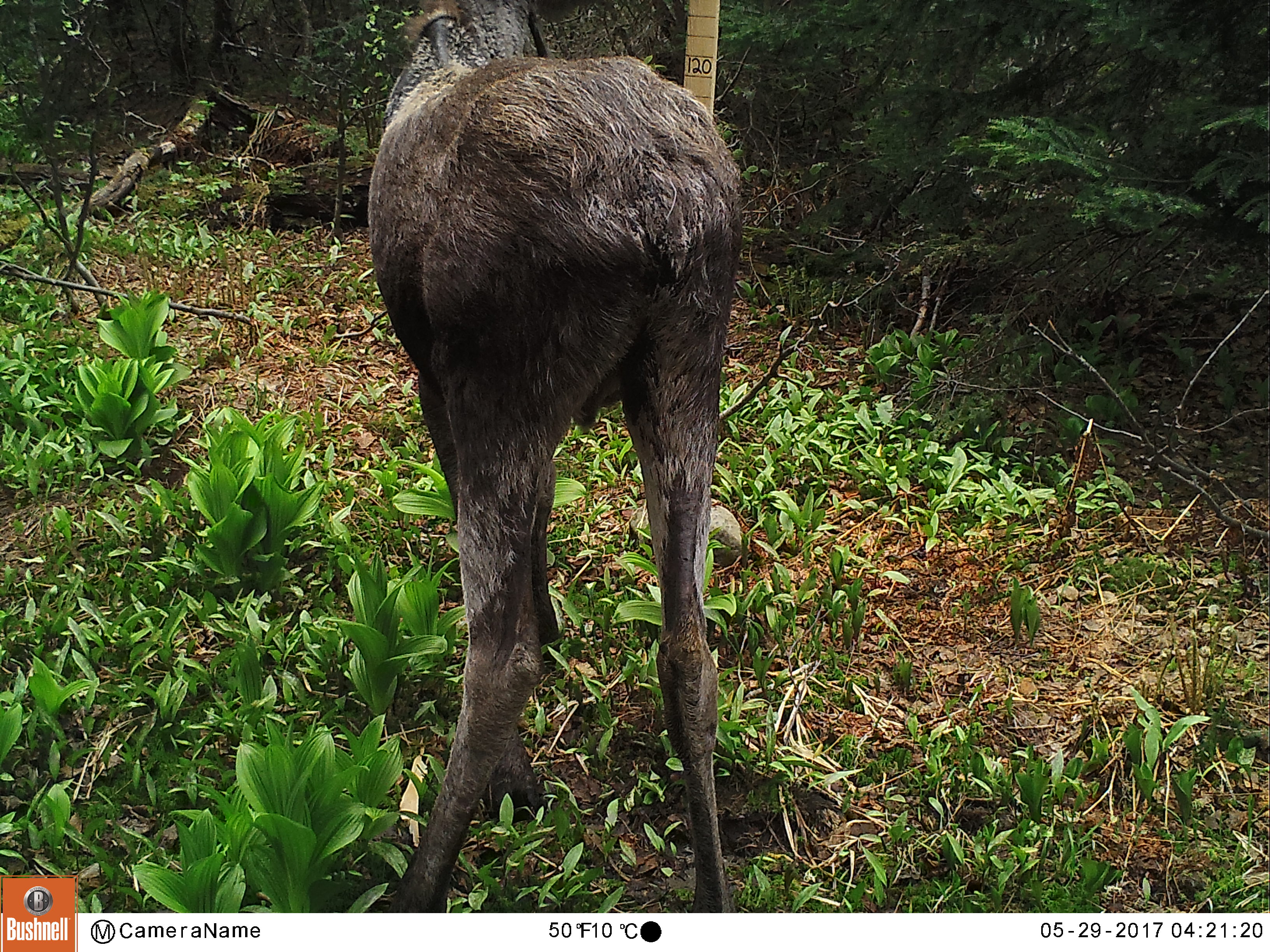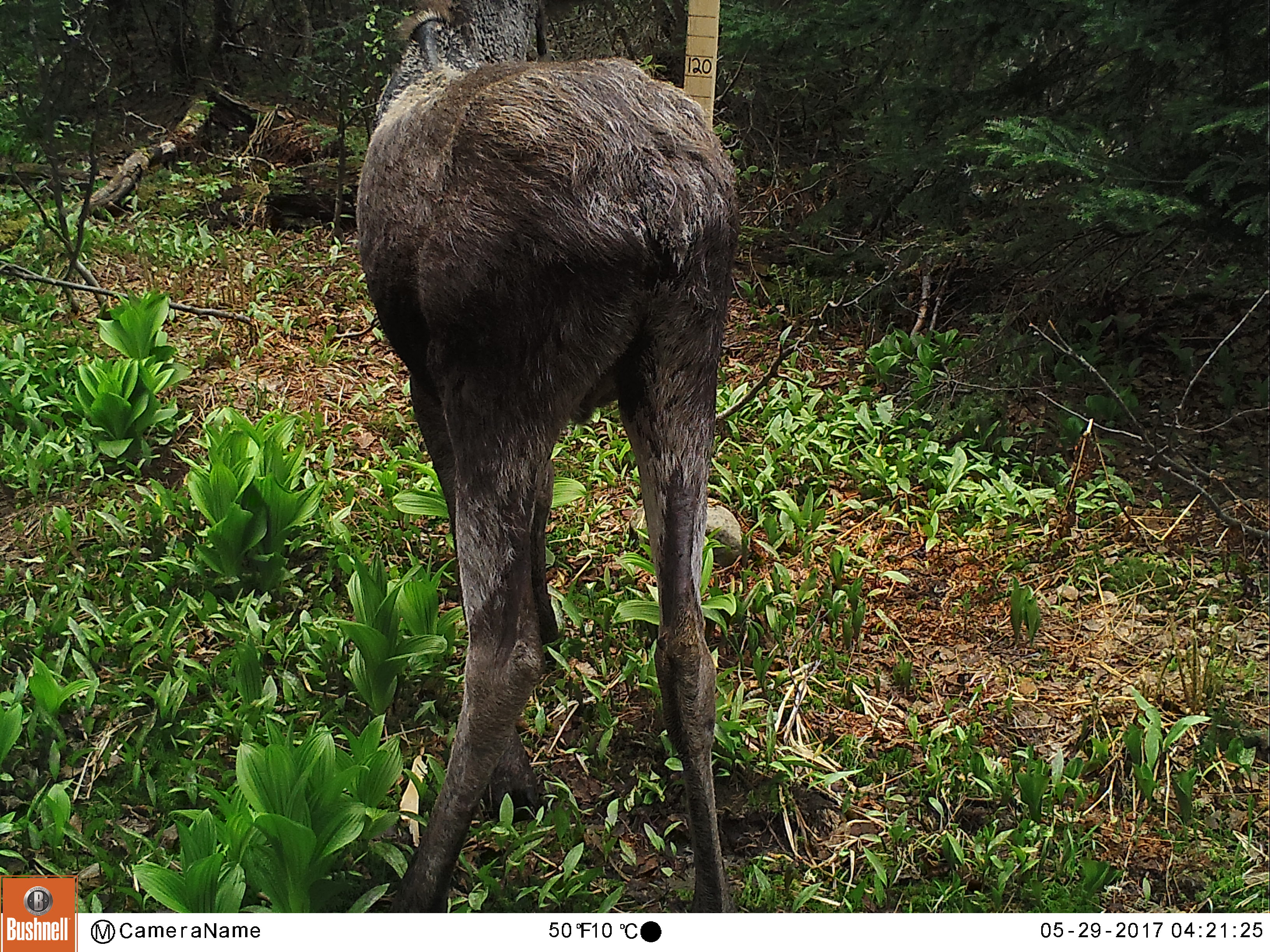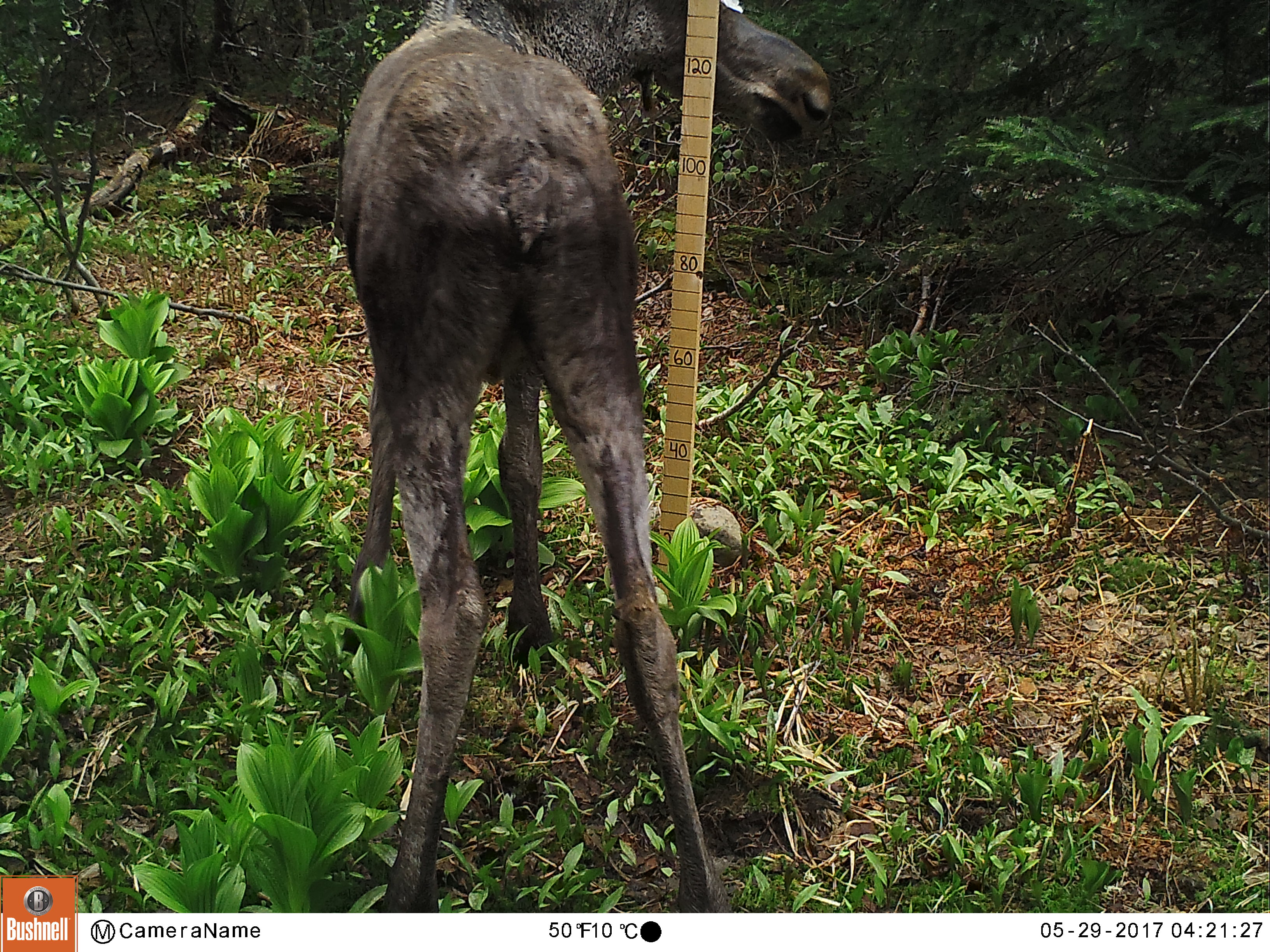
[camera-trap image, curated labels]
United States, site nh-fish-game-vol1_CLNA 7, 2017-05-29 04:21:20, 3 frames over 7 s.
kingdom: Animalia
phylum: Chordata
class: Mammalia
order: Artiodactyla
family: Cervidae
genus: Alces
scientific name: Alces alces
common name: moose